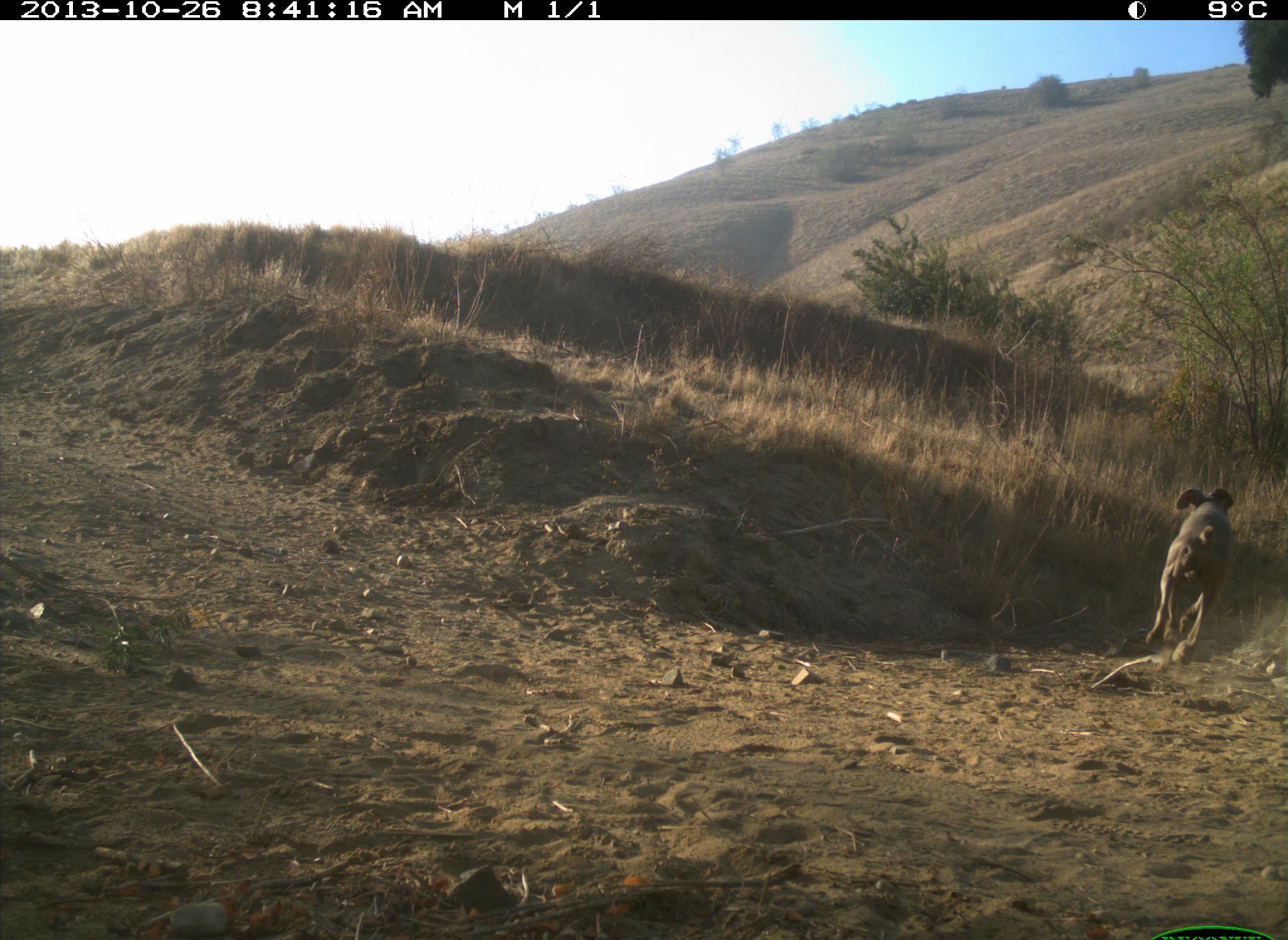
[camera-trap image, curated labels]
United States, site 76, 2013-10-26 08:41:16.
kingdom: Animalia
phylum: Chordata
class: Mammalia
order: Carnivora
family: Canidae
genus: Canis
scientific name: Canis familiaris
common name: domestic dog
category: dog